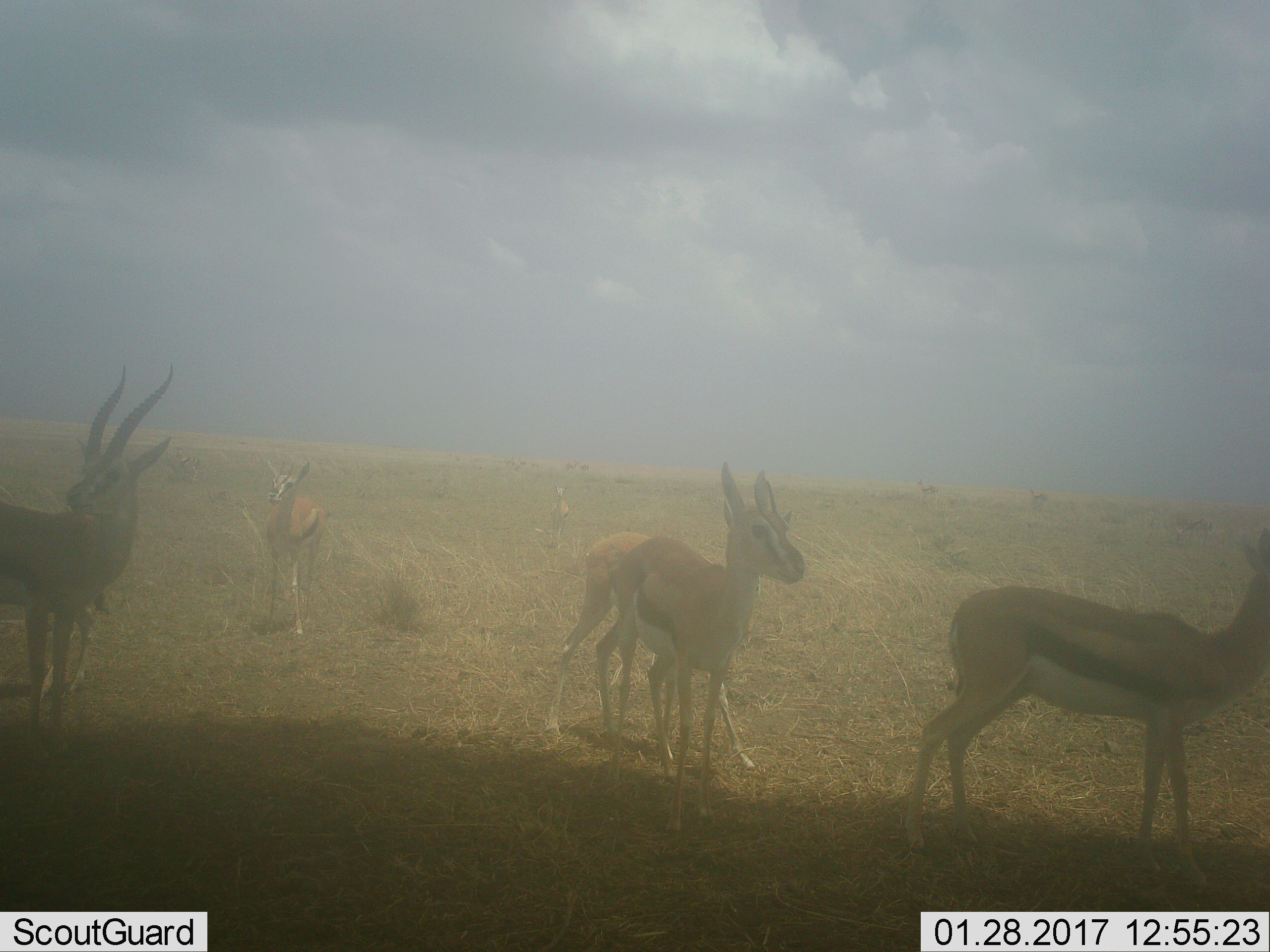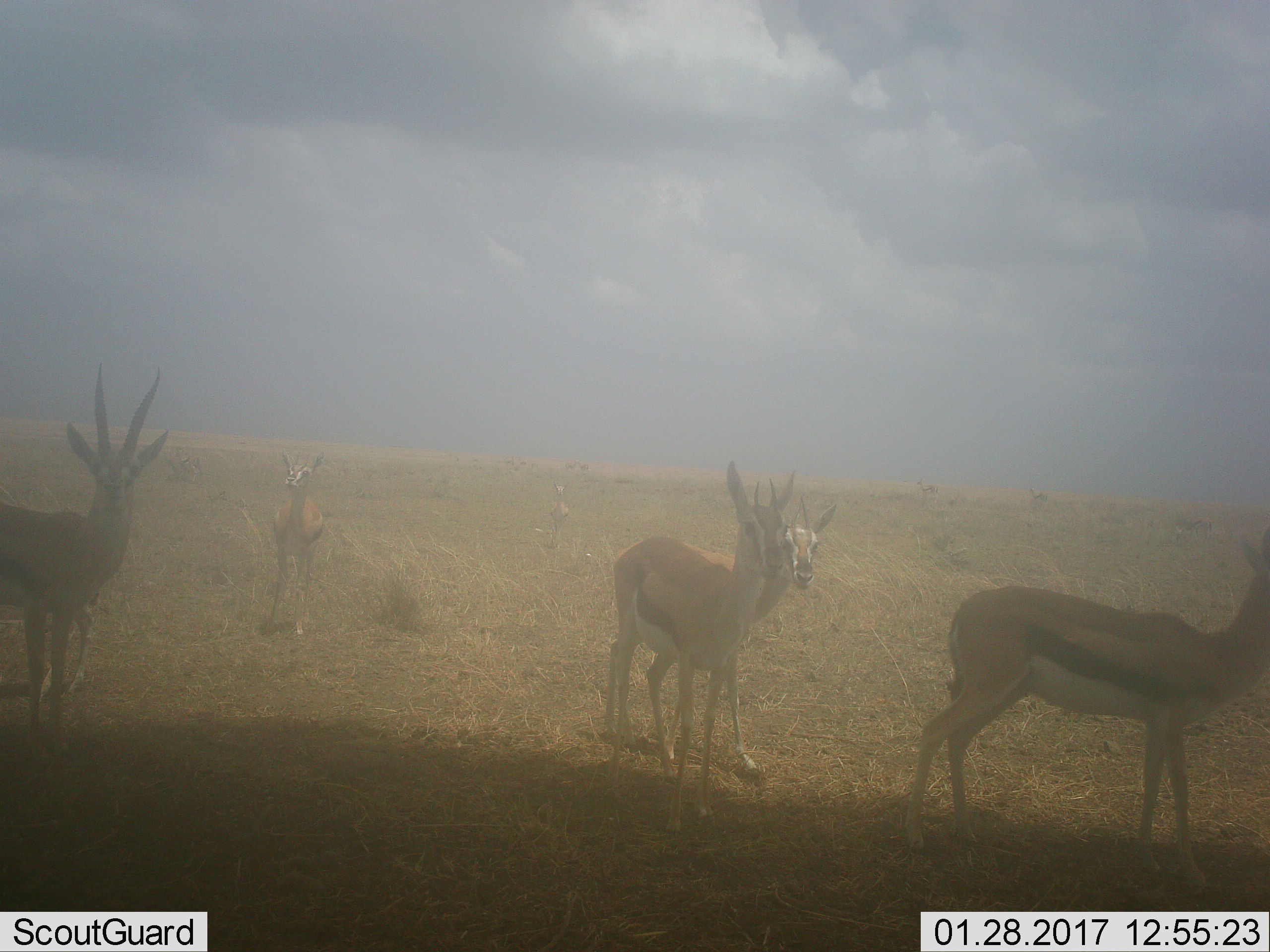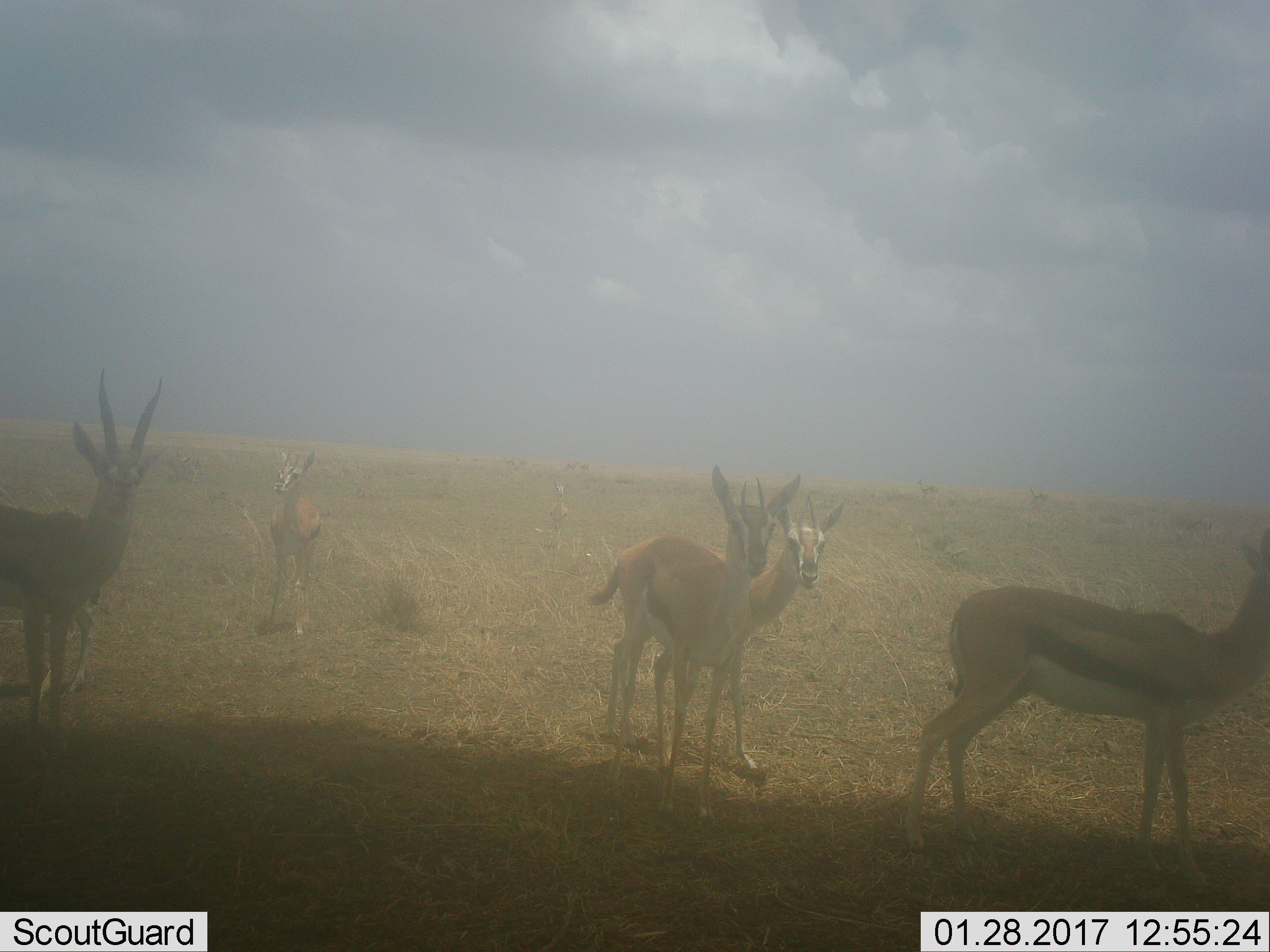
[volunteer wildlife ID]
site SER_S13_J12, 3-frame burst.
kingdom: Animalia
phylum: Chordata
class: Mammalia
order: Artiodactyla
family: Bovidae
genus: Eudorcas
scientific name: Eudorcas thomsonii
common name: thomson's gazelle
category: gazellethomsons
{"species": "gazellethomsons (thomson's gazelle) (Eudorcas thomsonii)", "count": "7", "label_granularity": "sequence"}